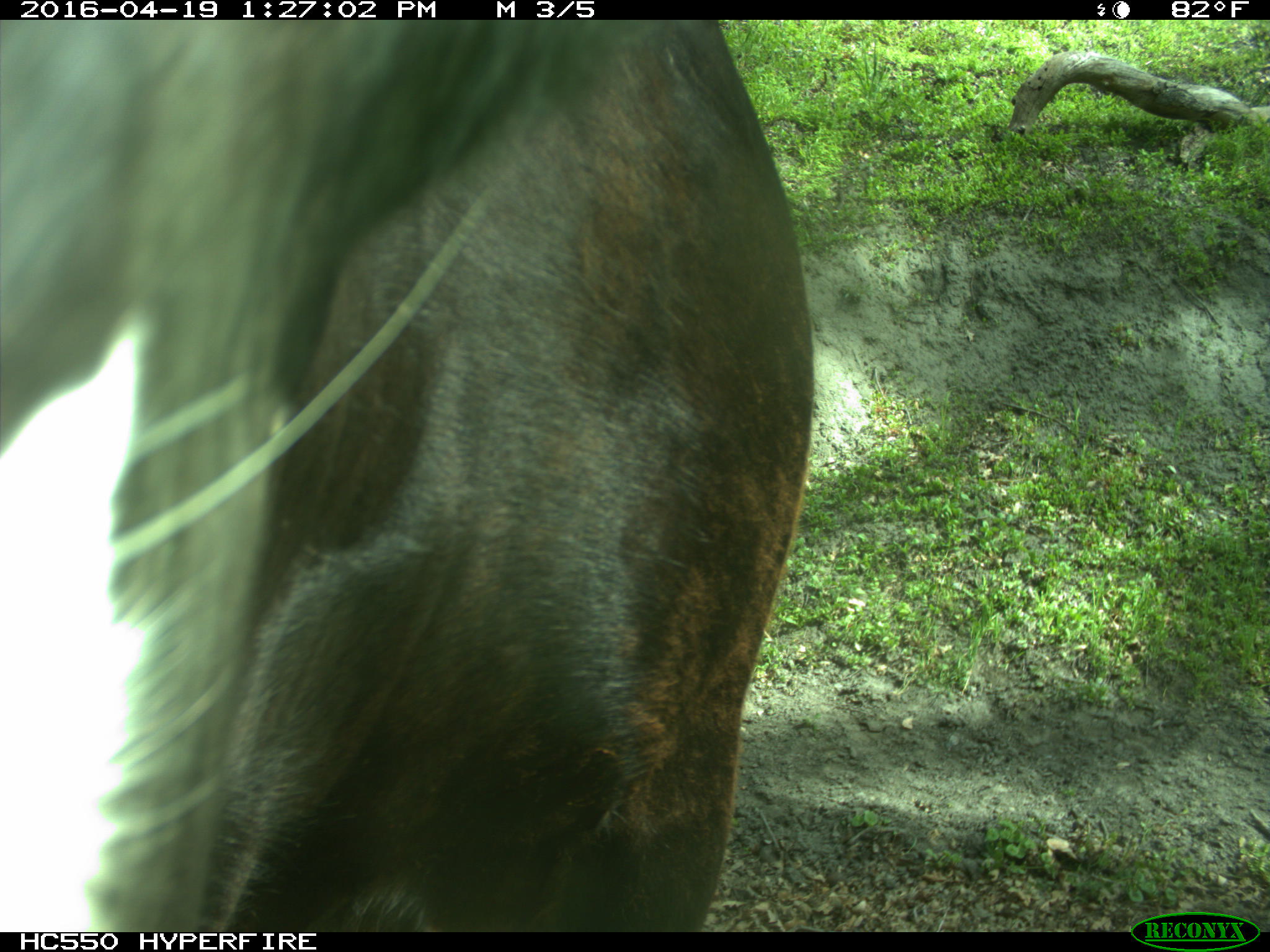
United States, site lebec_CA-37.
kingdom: Animalia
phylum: Chordata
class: Mammalia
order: Artiodactyla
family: Bovidae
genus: Bos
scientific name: Bos taurus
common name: domestic cow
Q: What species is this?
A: Bos taurus (domestic cow).